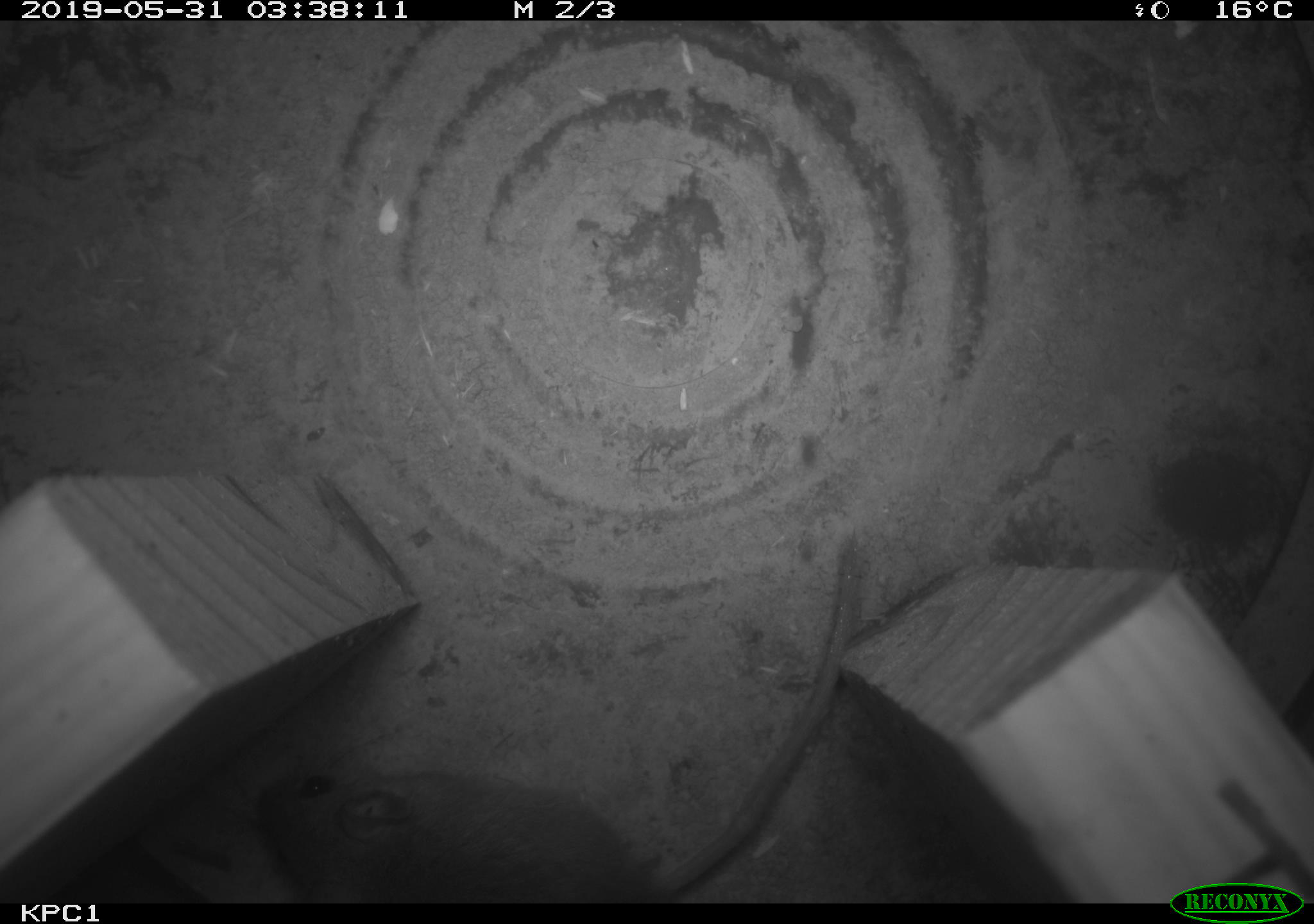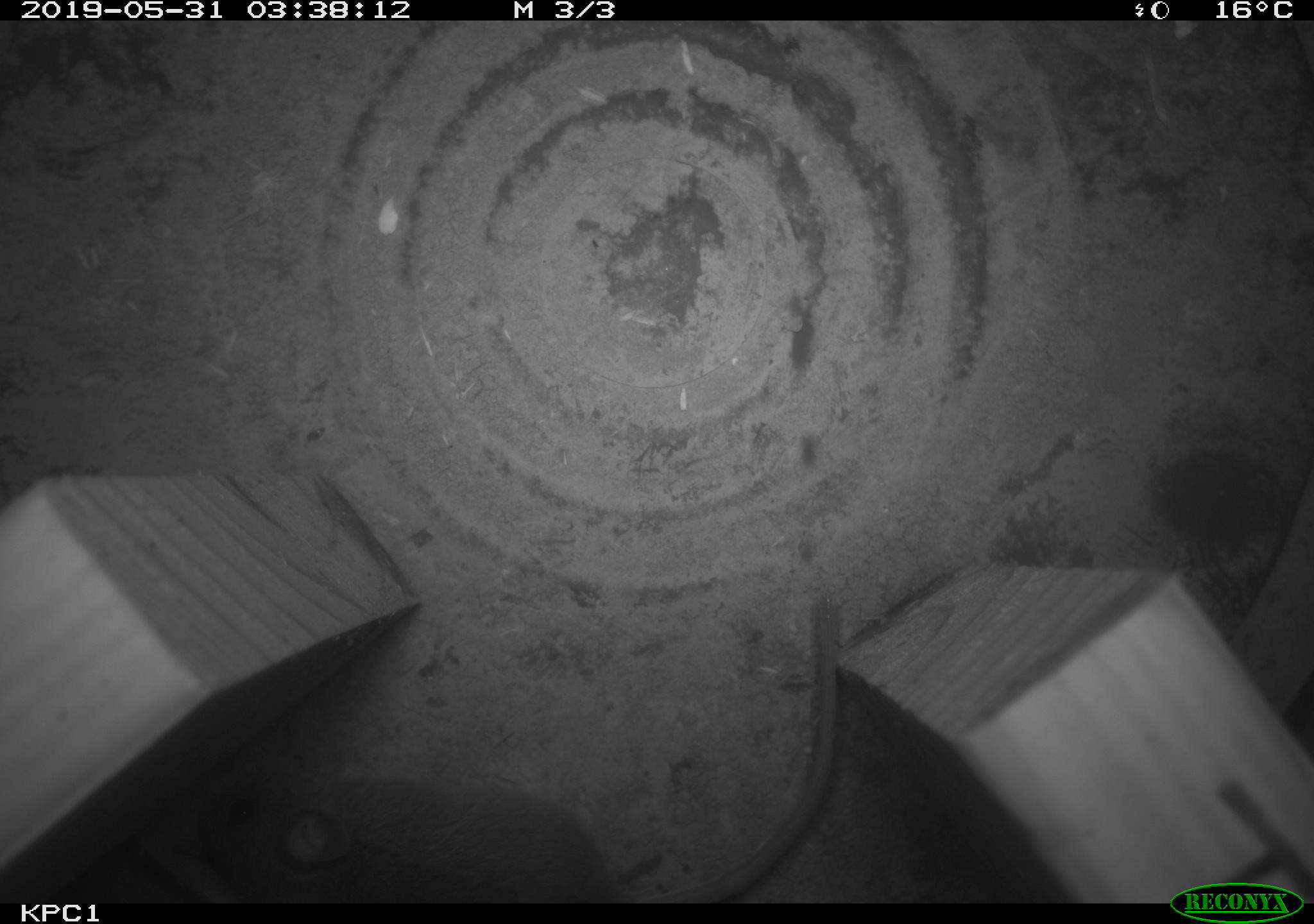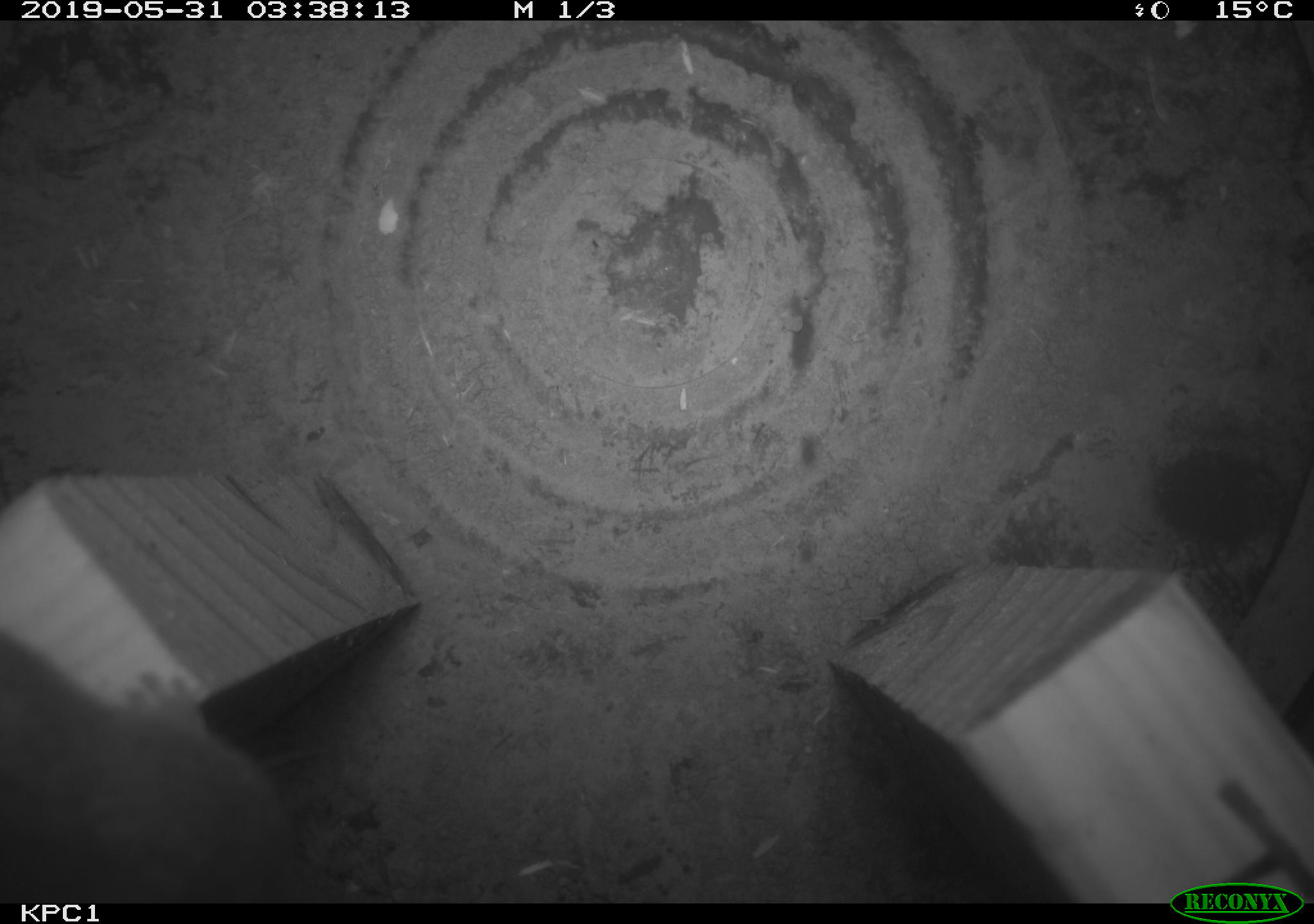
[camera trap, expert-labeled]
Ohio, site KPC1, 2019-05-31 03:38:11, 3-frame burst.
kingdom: Animalia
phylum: Chordata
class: Mammalia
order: Rodentia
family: Cricetidae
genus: Peromyscus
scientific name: Peromyscus leucopus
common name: white-footed mouse